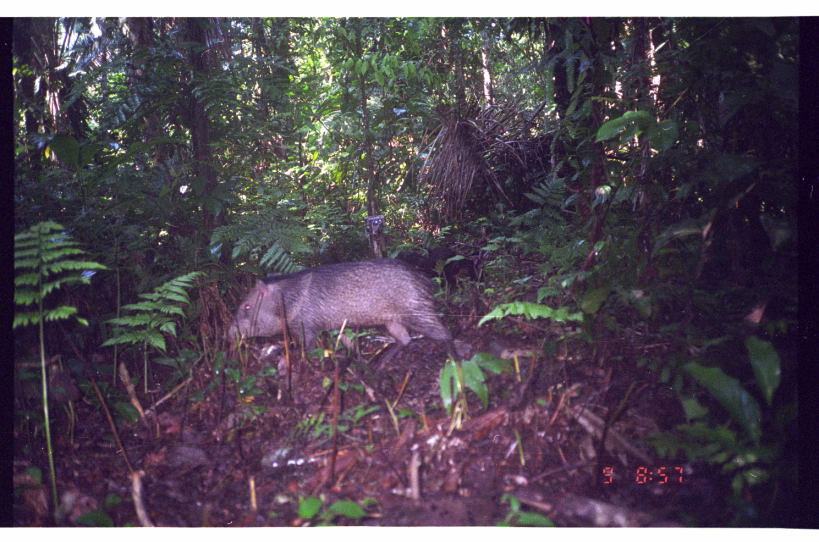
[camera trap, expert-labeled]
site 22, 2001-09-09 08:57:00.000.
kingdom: Animalia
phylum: Chordata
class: Mammalia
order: Artiodactyla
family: Tayassuidae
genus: Pecari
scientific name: Pecari tajacu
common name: collared peccary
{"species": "Pecari tajacu (collared peccary)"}